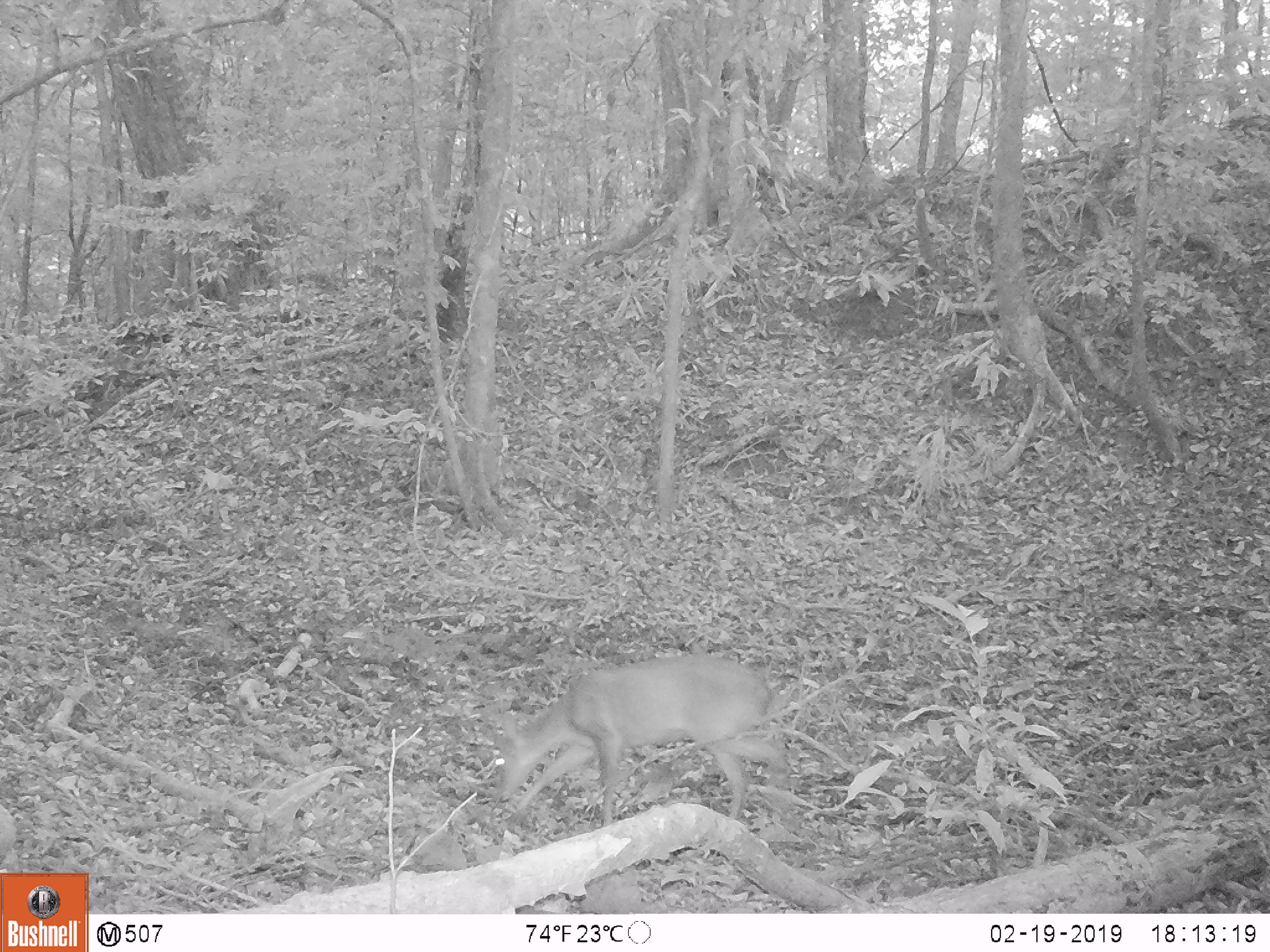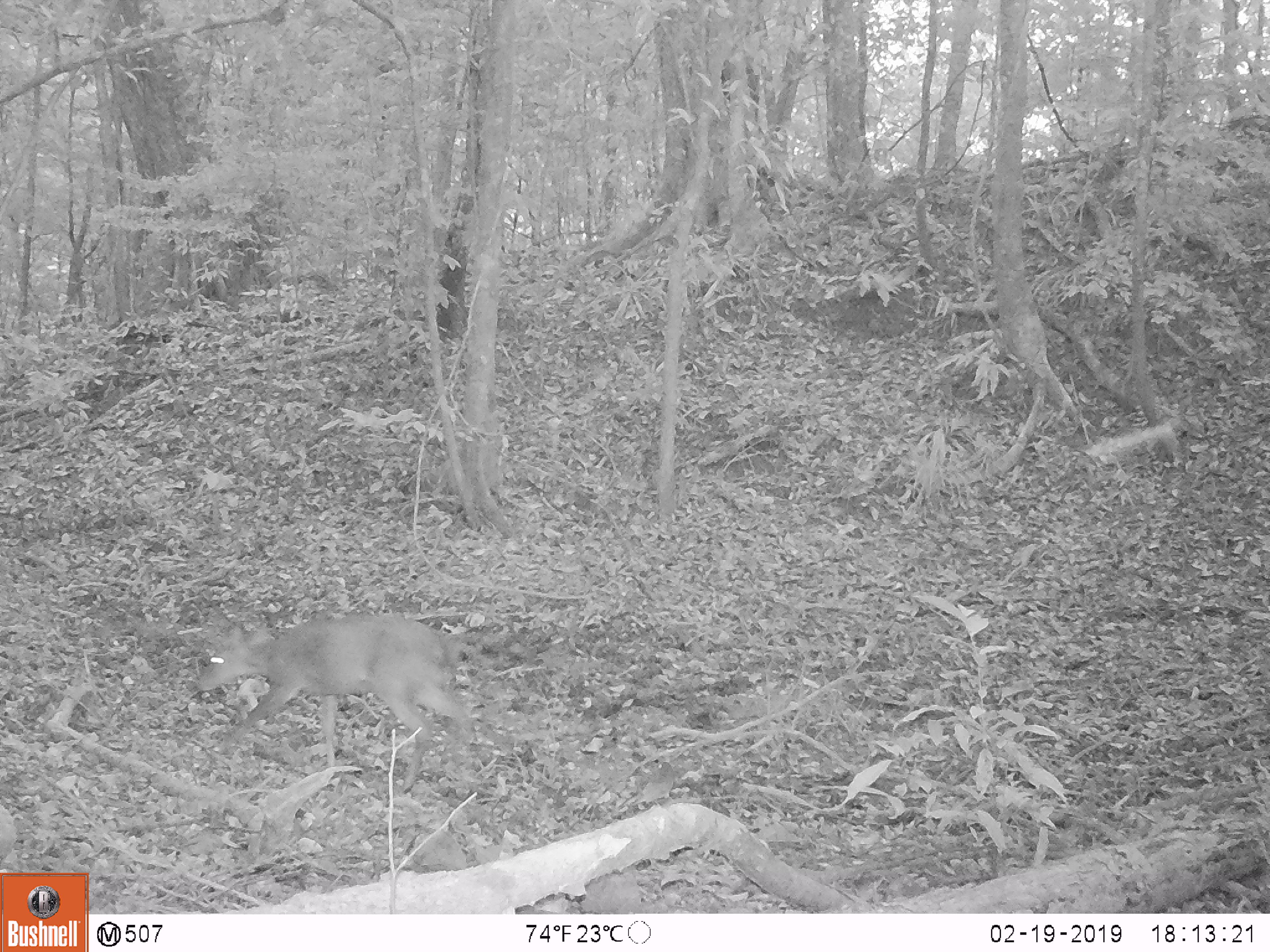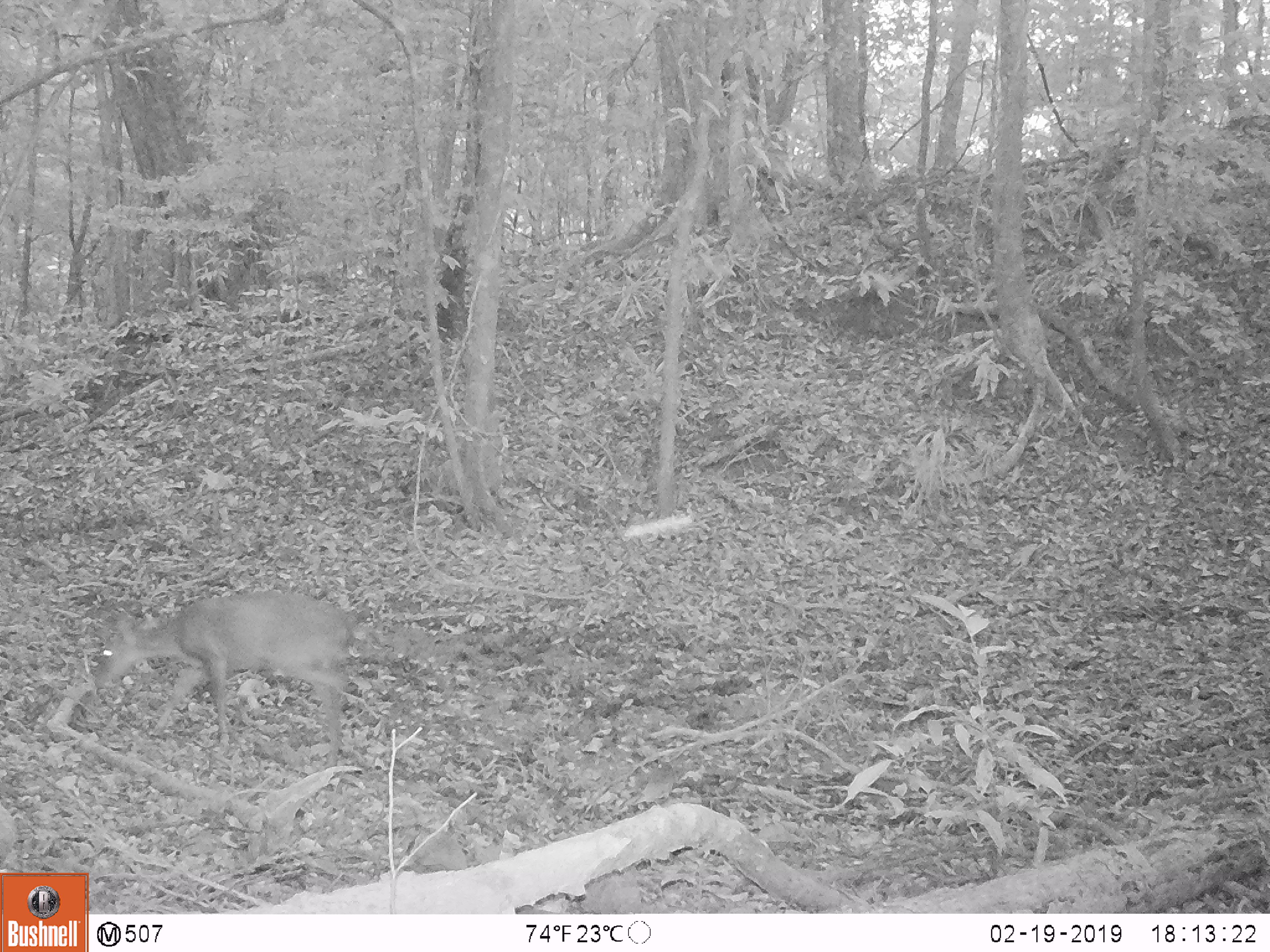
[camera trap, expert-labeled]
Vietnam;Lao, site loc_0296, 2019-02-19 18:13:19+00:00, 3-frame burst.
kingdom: Animalia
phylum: Chordata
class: Mammalia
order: Artiodactyla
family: Cervidae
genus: Muntiacus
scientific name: Muntiacus vuquangensis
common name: large-antlered muntjac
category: large antlered muntjac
Large antlered muntjac (large-antlered muntjac) (Muntiacus vuquangensis). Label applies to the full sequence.